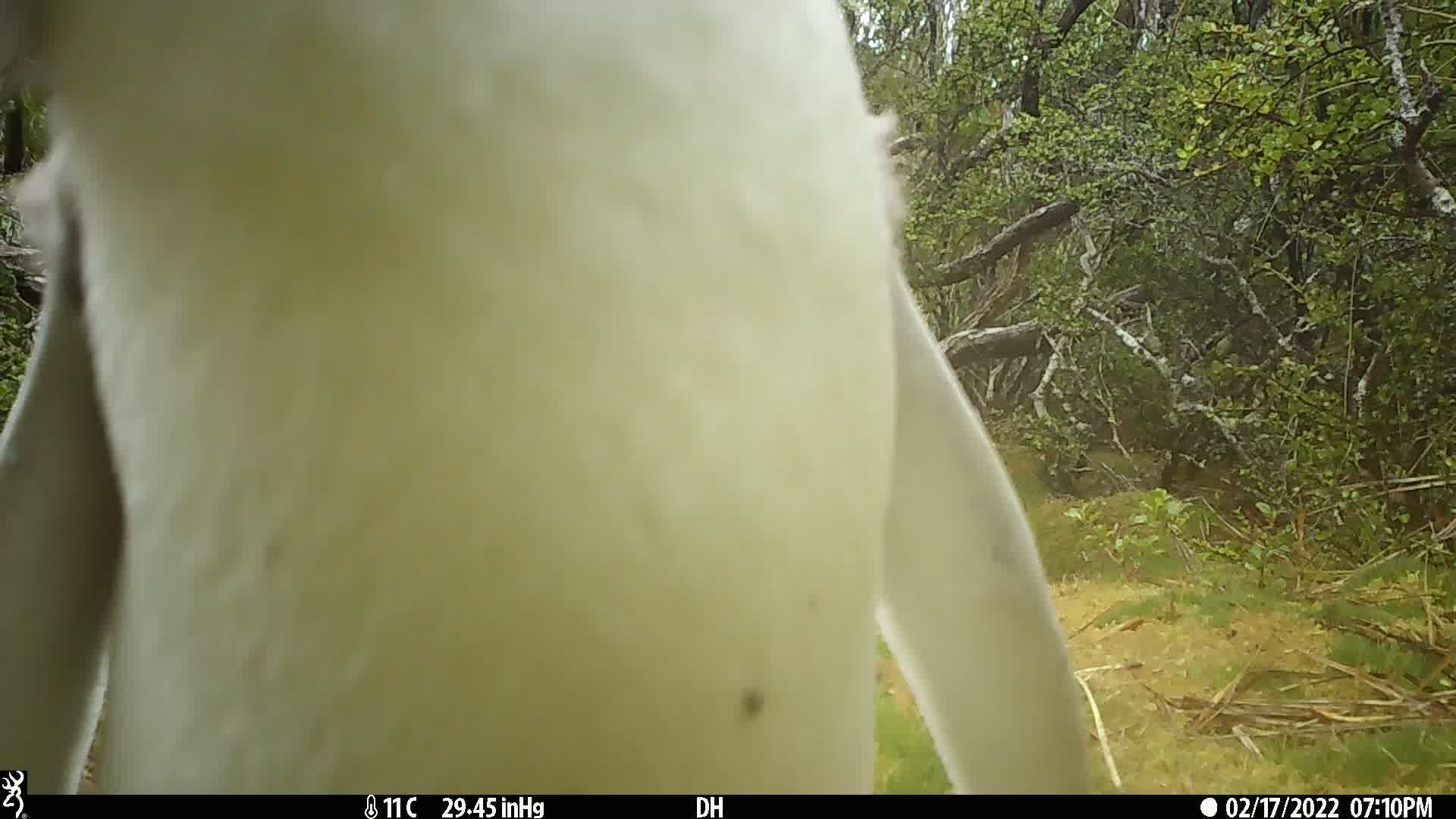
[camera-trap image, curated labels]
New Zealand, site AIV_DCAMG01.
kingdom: Animalia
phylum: Chordata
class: Aves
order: Sphenisciformes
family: Spheniscidae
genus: Megadyptes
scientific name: Megadyptes antipodes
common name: yellow-eyed penguin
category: yellow eyed penguin